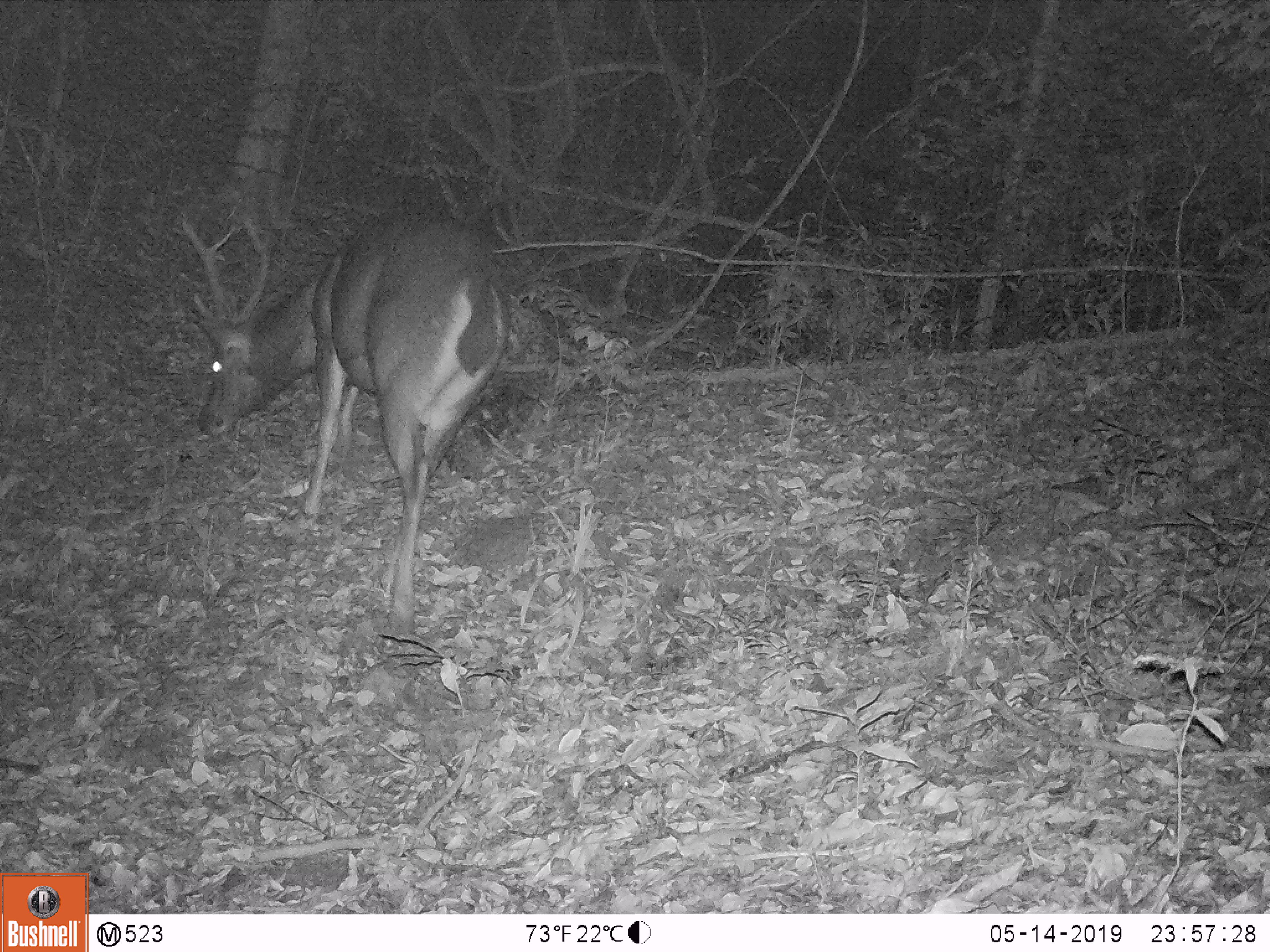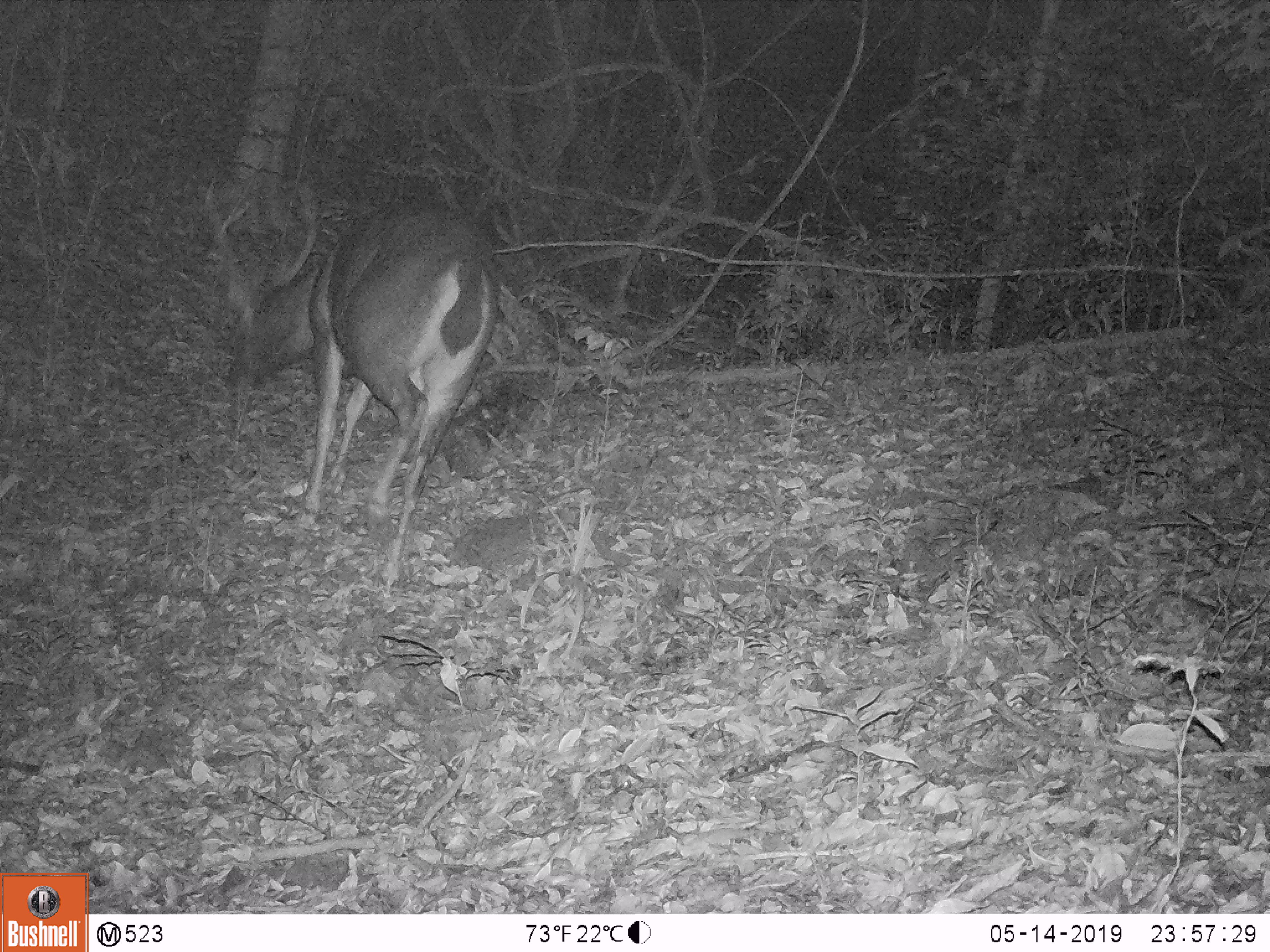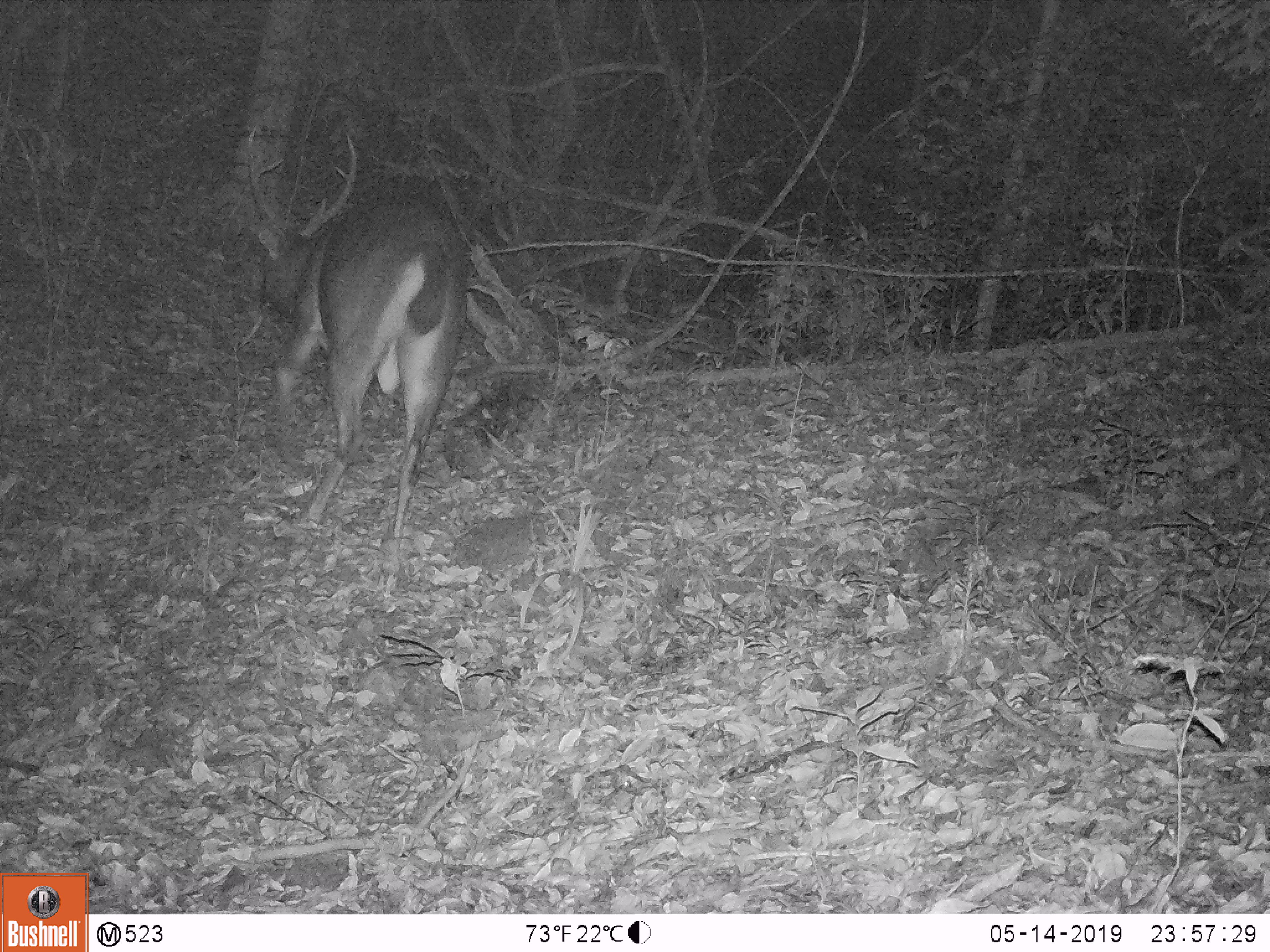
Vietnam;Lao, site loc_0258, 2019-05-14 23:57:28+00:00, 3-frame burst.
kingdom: Animalia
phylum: Chordata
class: Mammalia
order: Artiodactyla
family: Cervidae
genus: Rusa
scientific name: Rusa unicolor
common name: sambar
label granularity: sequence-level